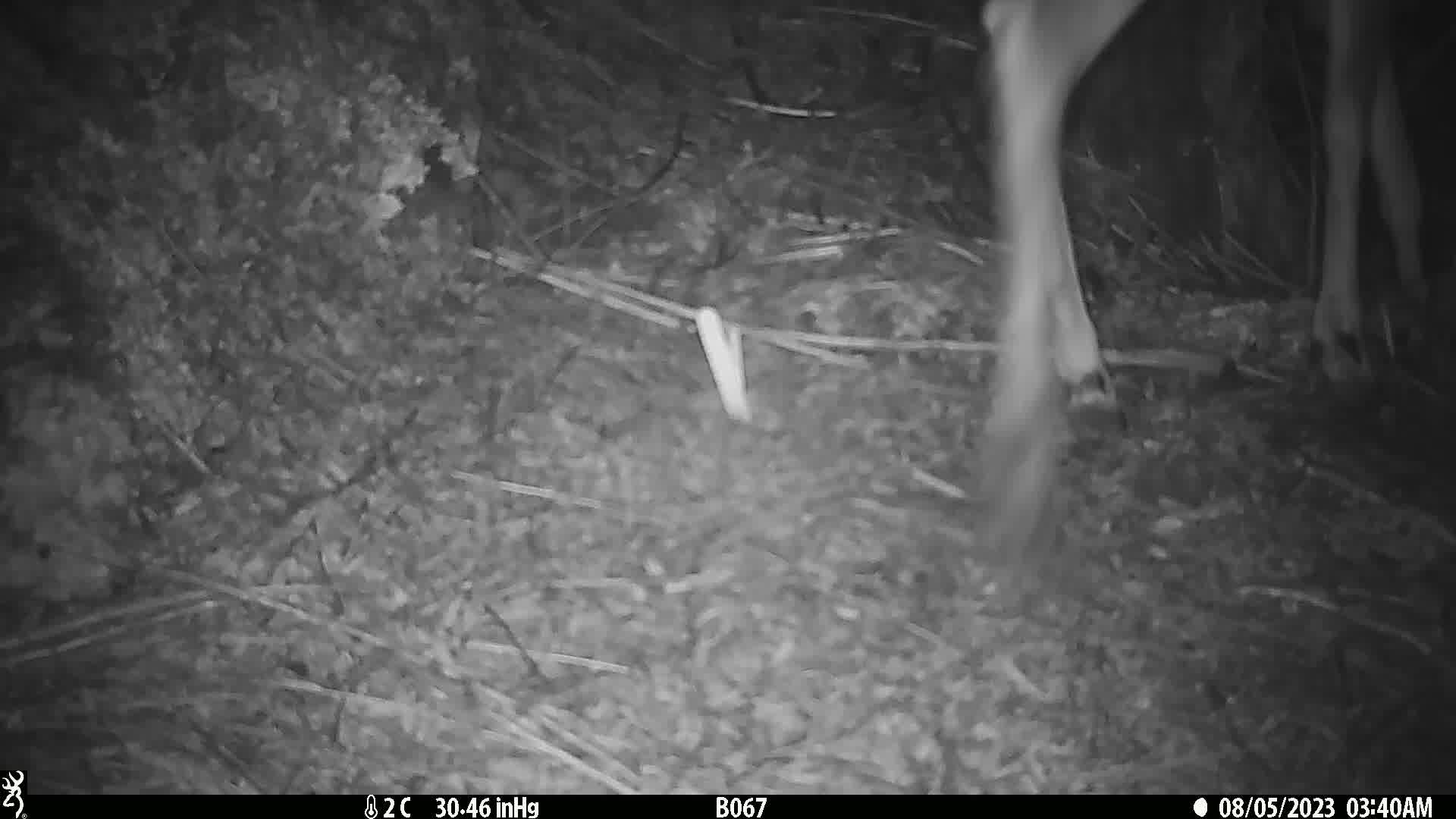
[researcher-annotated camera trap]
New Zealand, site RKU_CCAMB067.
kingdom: Animalia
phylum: Chordata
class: Mammalia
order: Artiodactyla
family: Cervidae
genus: Odocoileus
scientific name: Odocoileus virginianus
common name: white-tailed deer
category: white tailed deer